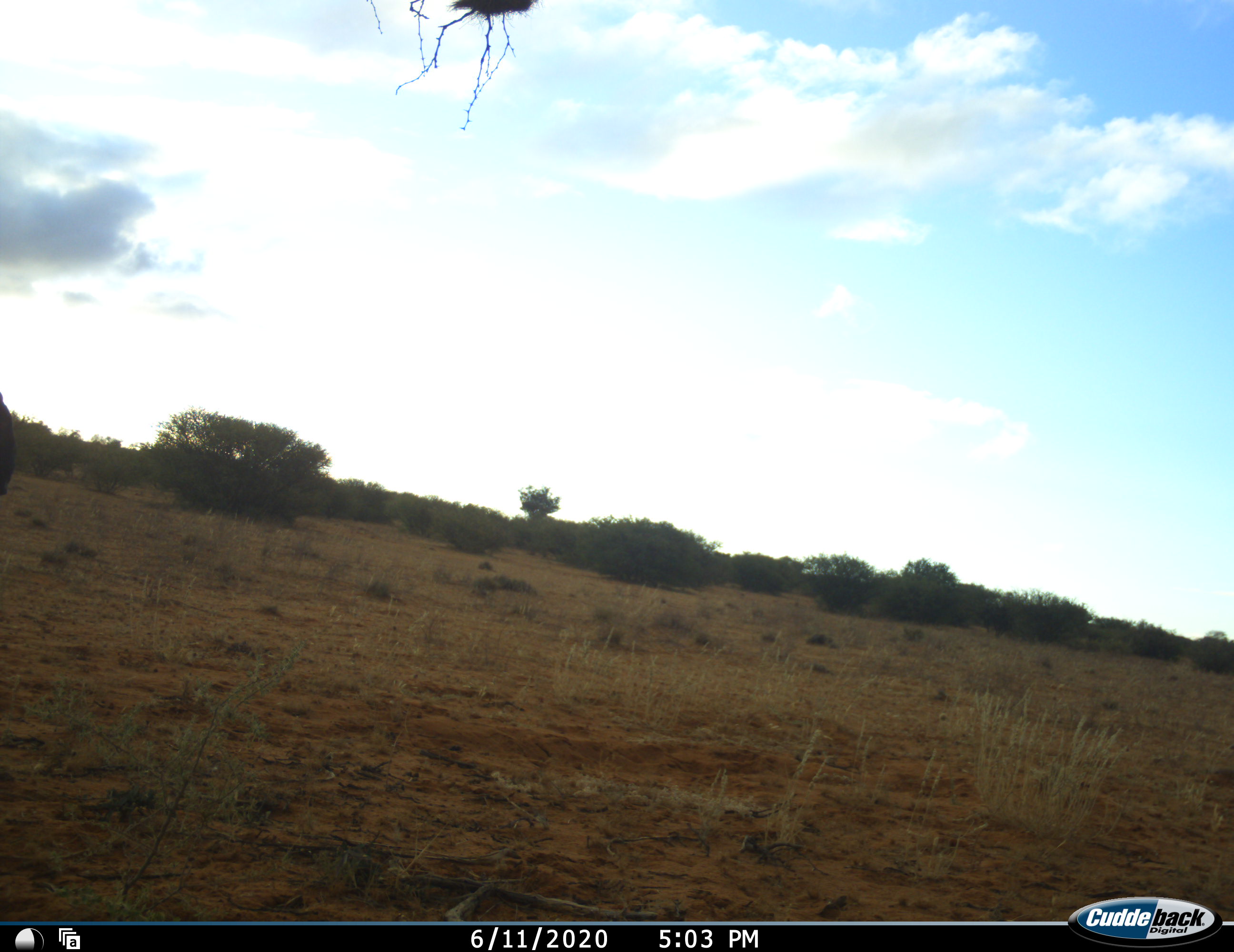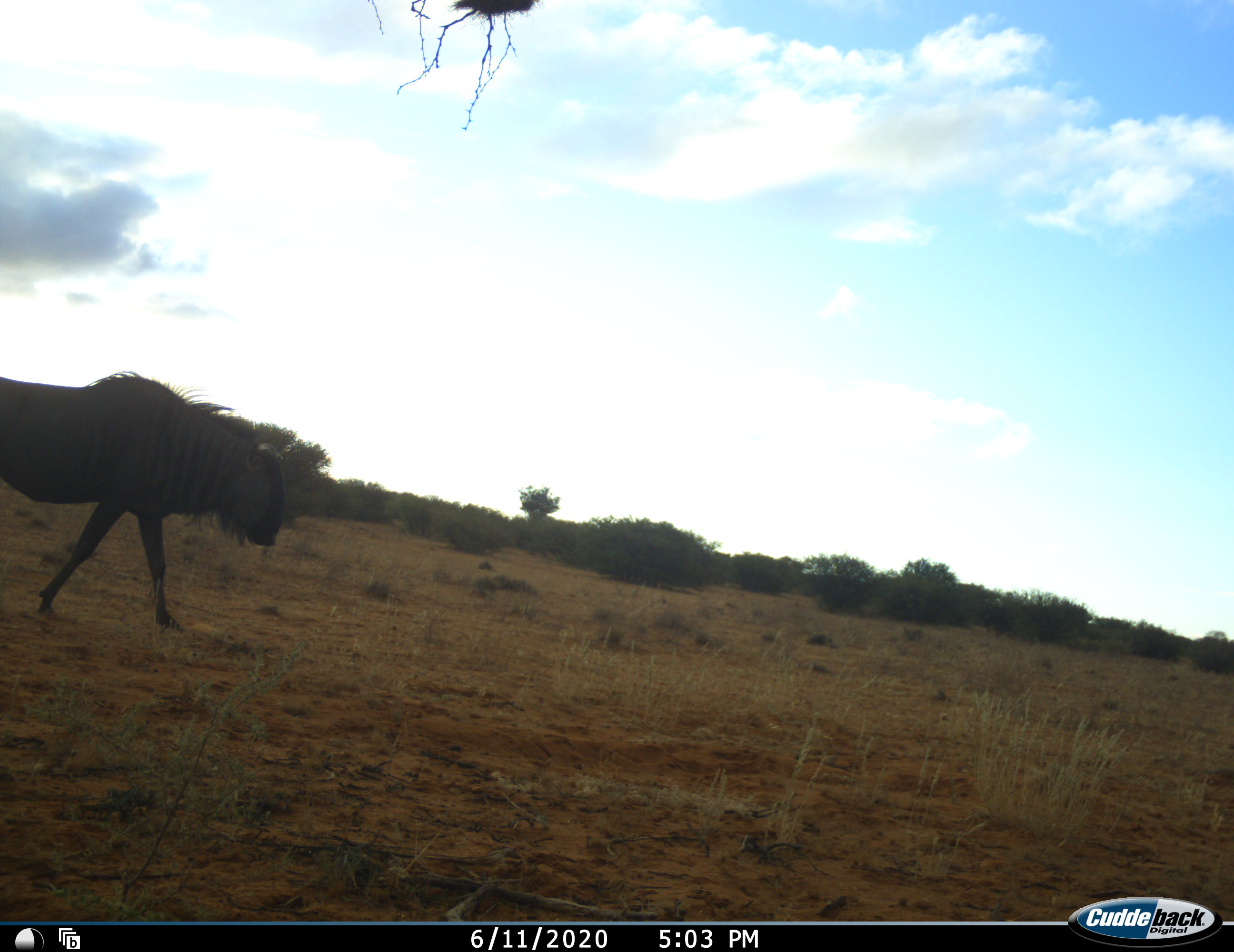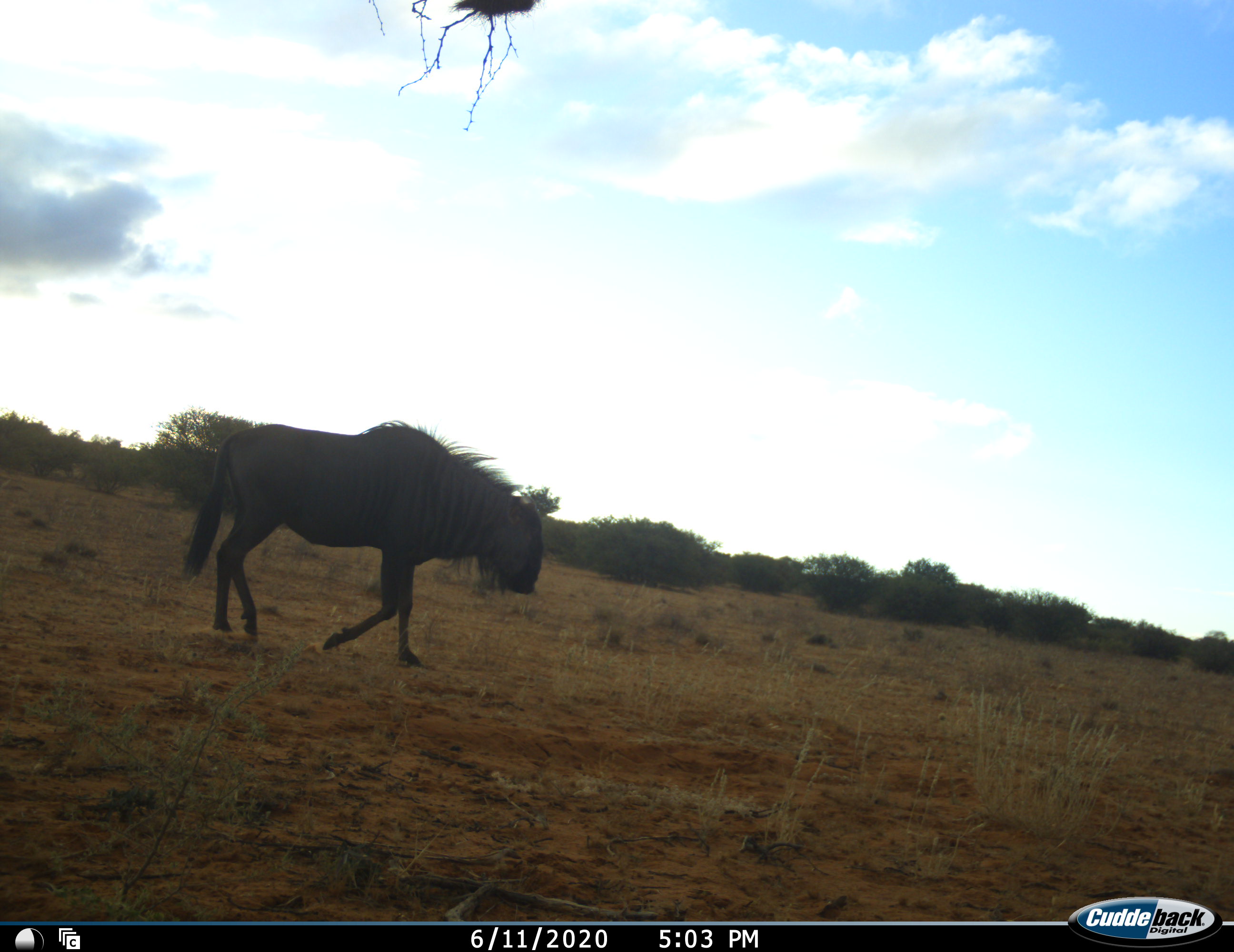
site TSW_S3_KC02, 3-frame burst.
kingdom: Animalia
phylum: Chordata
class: Mammalia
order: Artiodactyla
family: Bovidae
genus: Connochaetes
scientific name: Connochaetes taurinus taurinus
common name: blue wildebeest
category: wildebeestblue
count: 1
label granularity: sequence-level